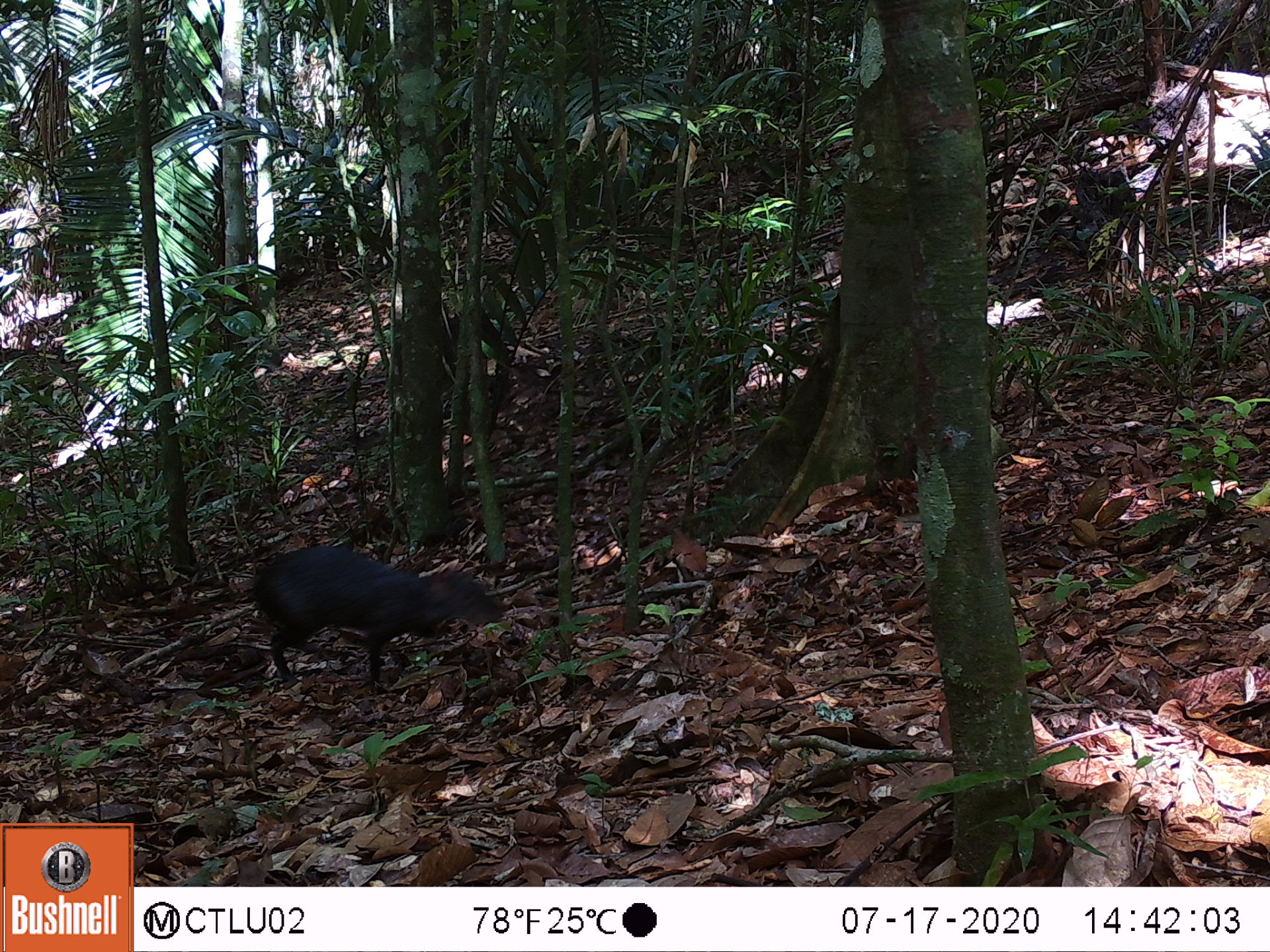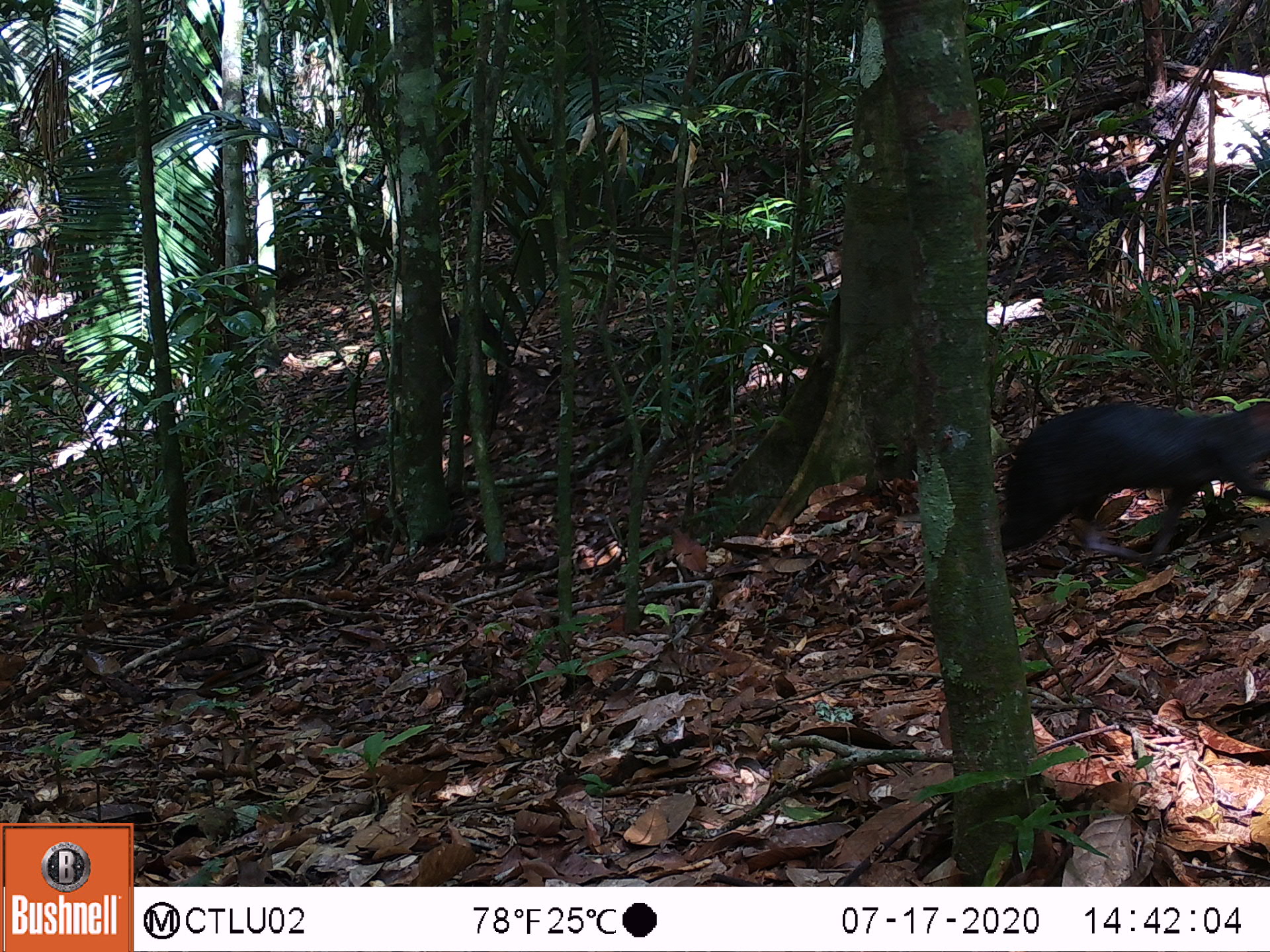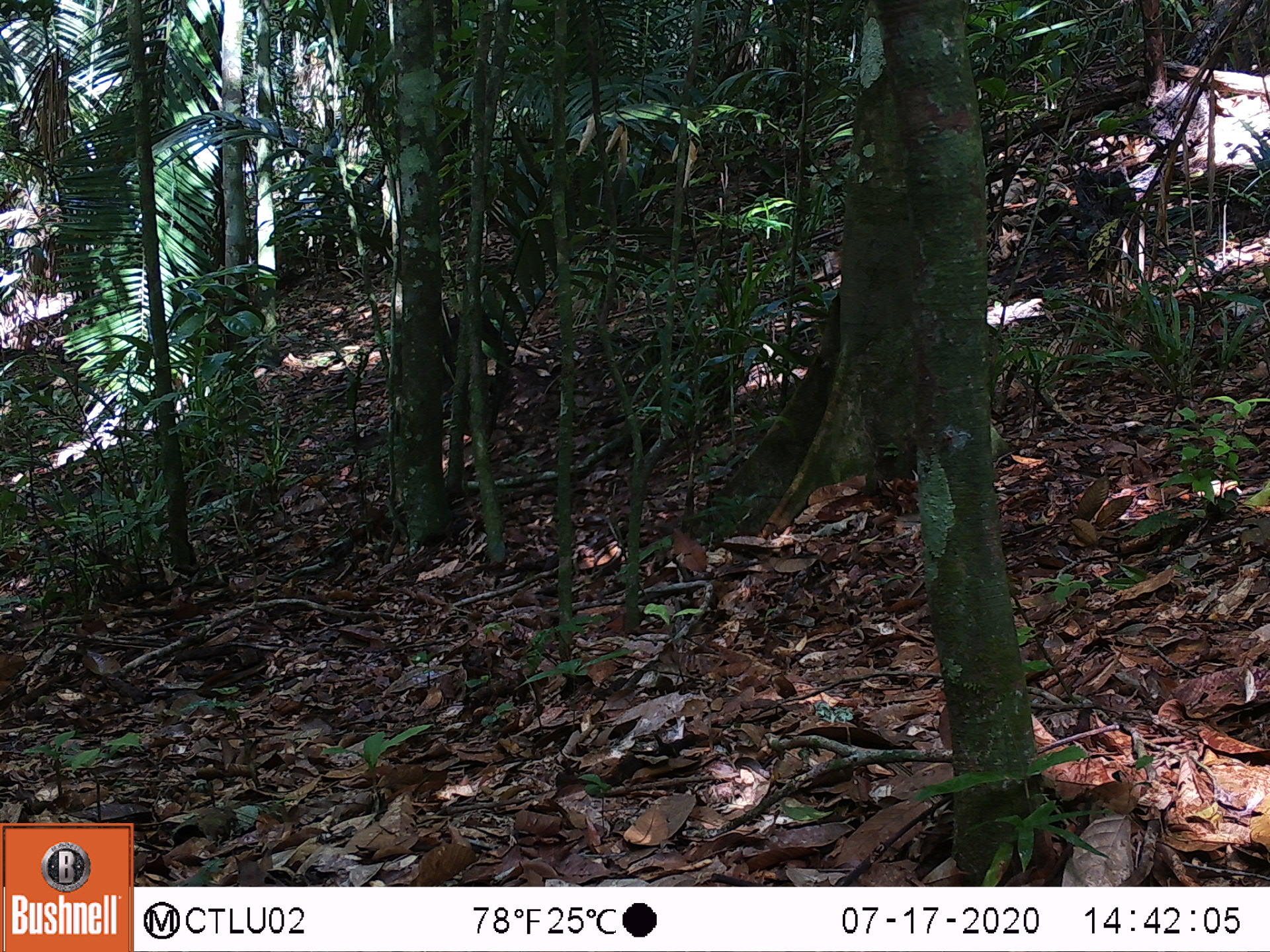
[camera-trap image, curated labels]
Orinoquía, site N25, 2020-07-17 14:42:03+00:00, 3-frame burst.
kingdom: Animalia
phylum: Chordata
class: Mammalia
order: Rodentia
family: Dasyproctidae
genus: Dasyprocta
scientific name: Dasyprocta fuliginosa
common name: black agouti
Black agouti (Dasyprocta fuliginosa).